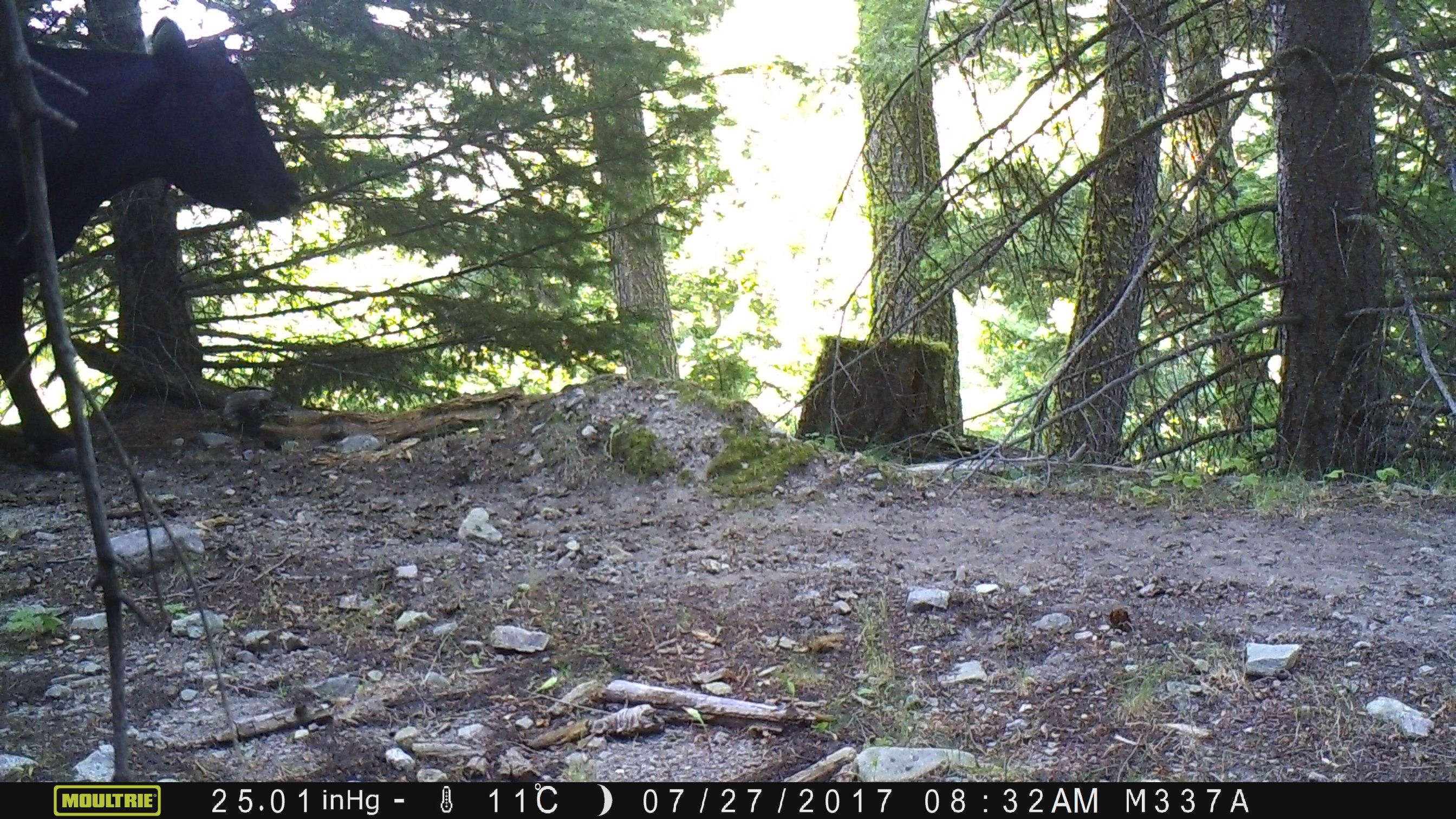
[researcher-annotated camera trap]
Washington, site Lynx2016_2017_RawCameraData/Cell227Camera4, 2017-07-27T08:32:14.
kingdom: Animalia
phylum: Chordata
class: Mammalia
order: Artiodactyla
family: Bovidae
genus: Bos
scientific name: Bos taurus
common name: domestic cattle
Domestic cattle (Bos taurus). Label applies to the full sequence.